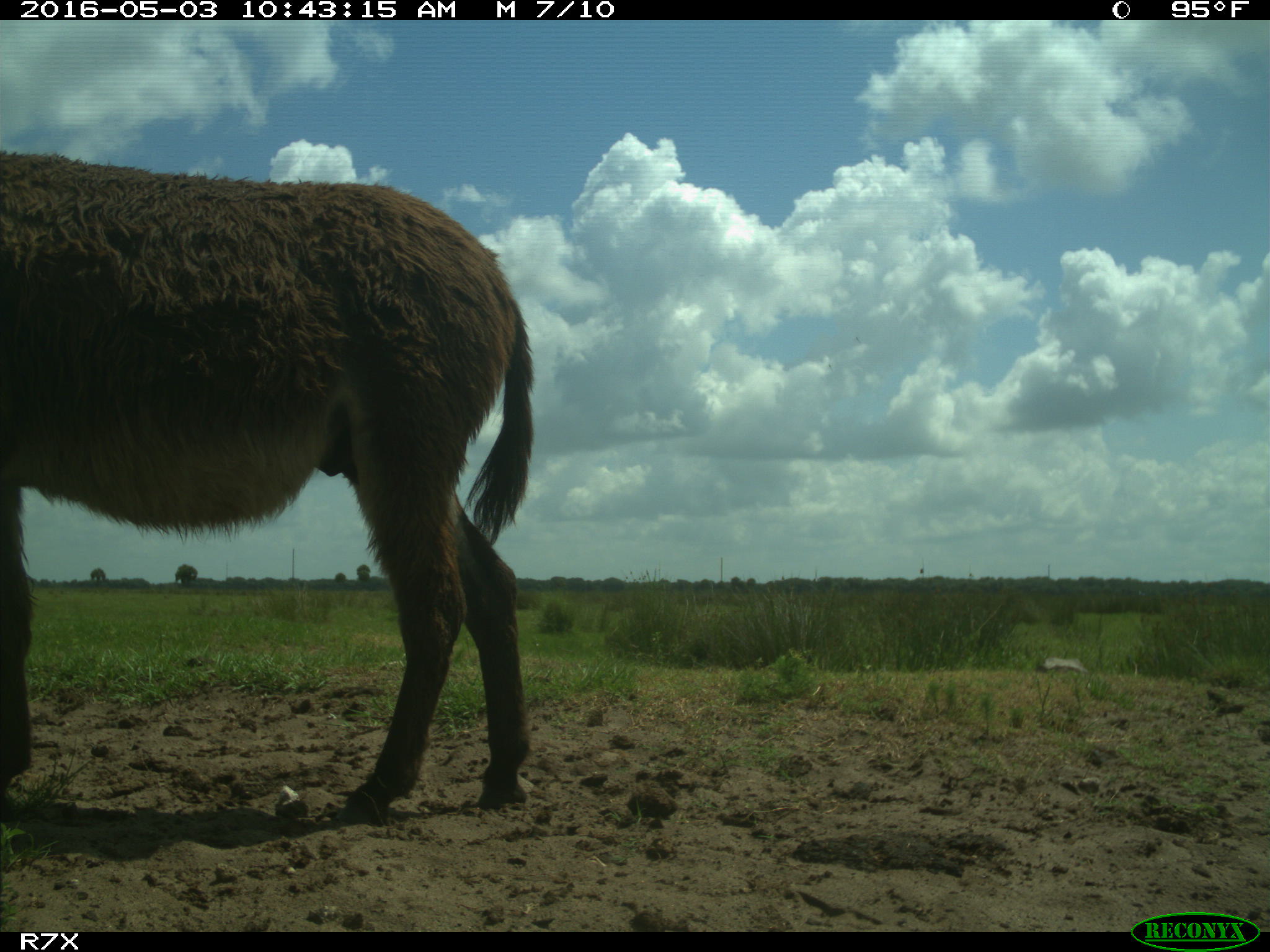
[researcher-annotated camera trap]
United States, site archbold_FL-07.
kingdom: Animalia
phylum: Chordata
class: Mammalia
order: Artiodactyla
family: Bovidae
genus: Bos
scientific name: Bos taurus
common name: domestic cow